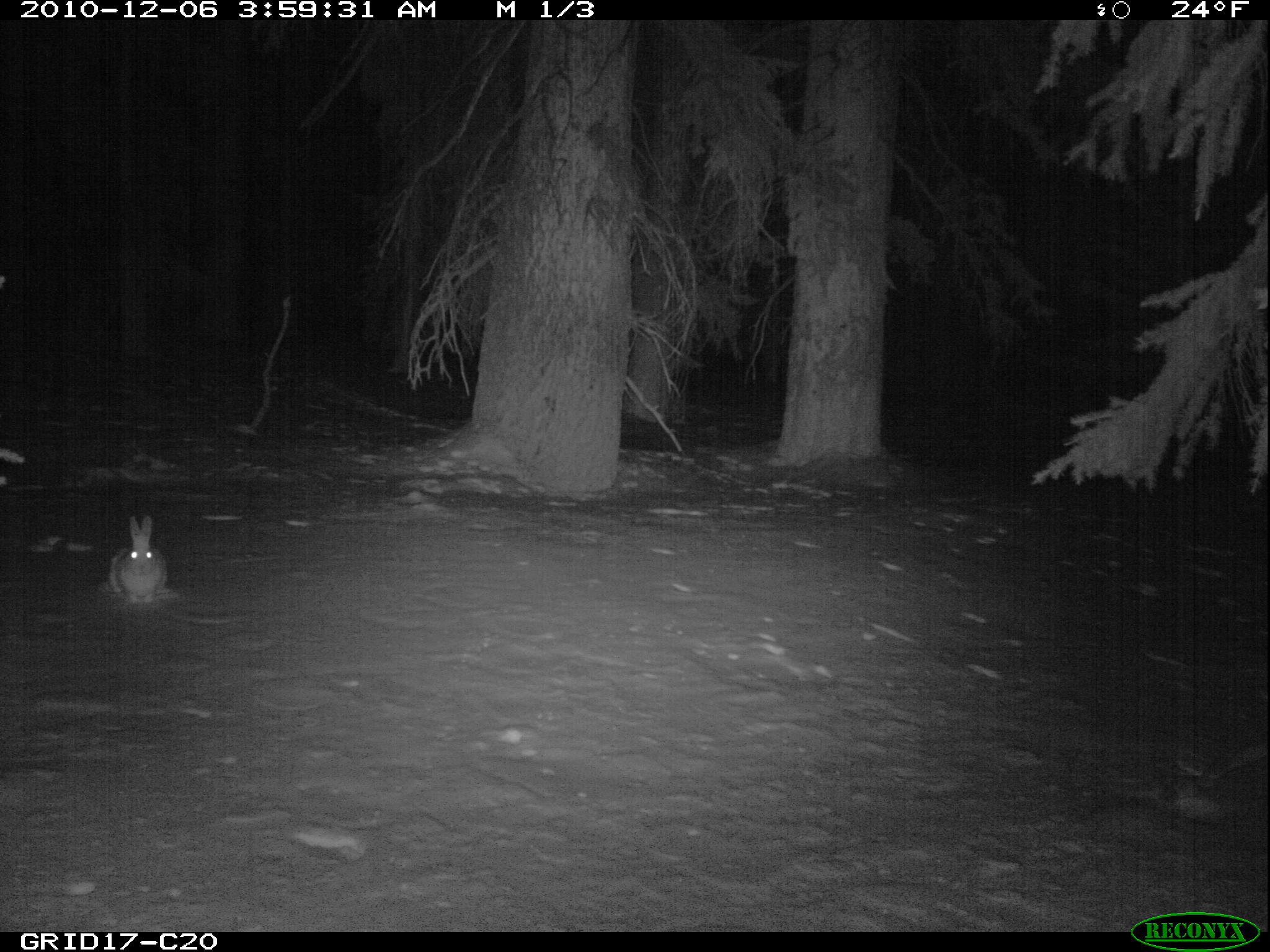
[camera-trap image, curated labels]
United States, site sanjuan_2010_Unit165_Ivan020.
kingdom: Animalia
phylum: Chordata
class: Mammalia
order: Lagomorpha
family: Leporidae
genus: Lepus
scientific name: Lepus americanus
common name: snowshoe hare